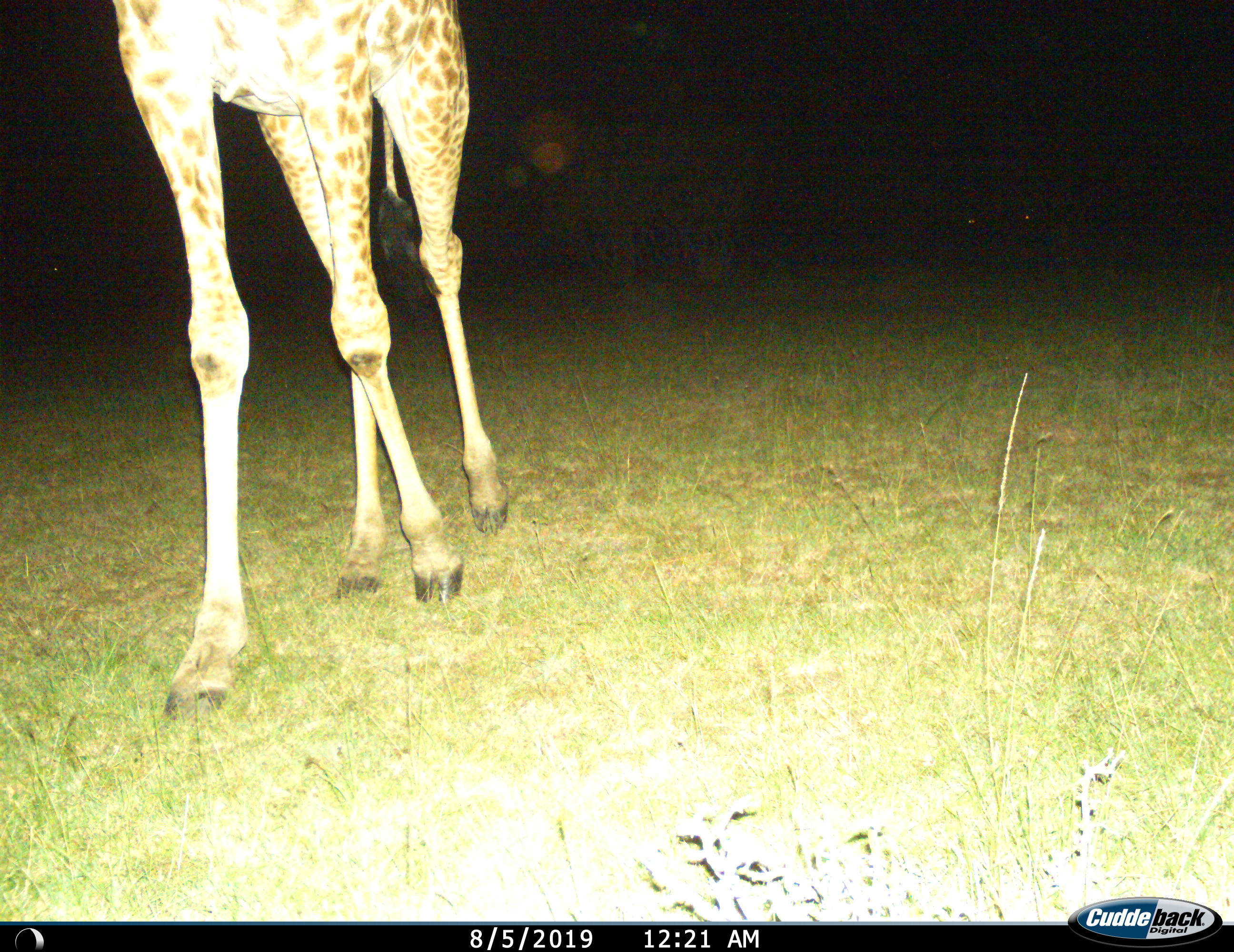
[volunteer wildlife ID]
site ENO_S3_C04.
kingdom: Animalia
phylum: Chordata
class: Mammalia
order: Artiodactyla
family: Giraffidae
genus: Giraffa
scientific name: Giraffa camelopardalis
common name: giraffe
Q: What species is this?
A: Giraffe (Giraffa camelopardalis).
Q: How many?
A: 1.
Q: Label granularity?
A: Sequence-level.